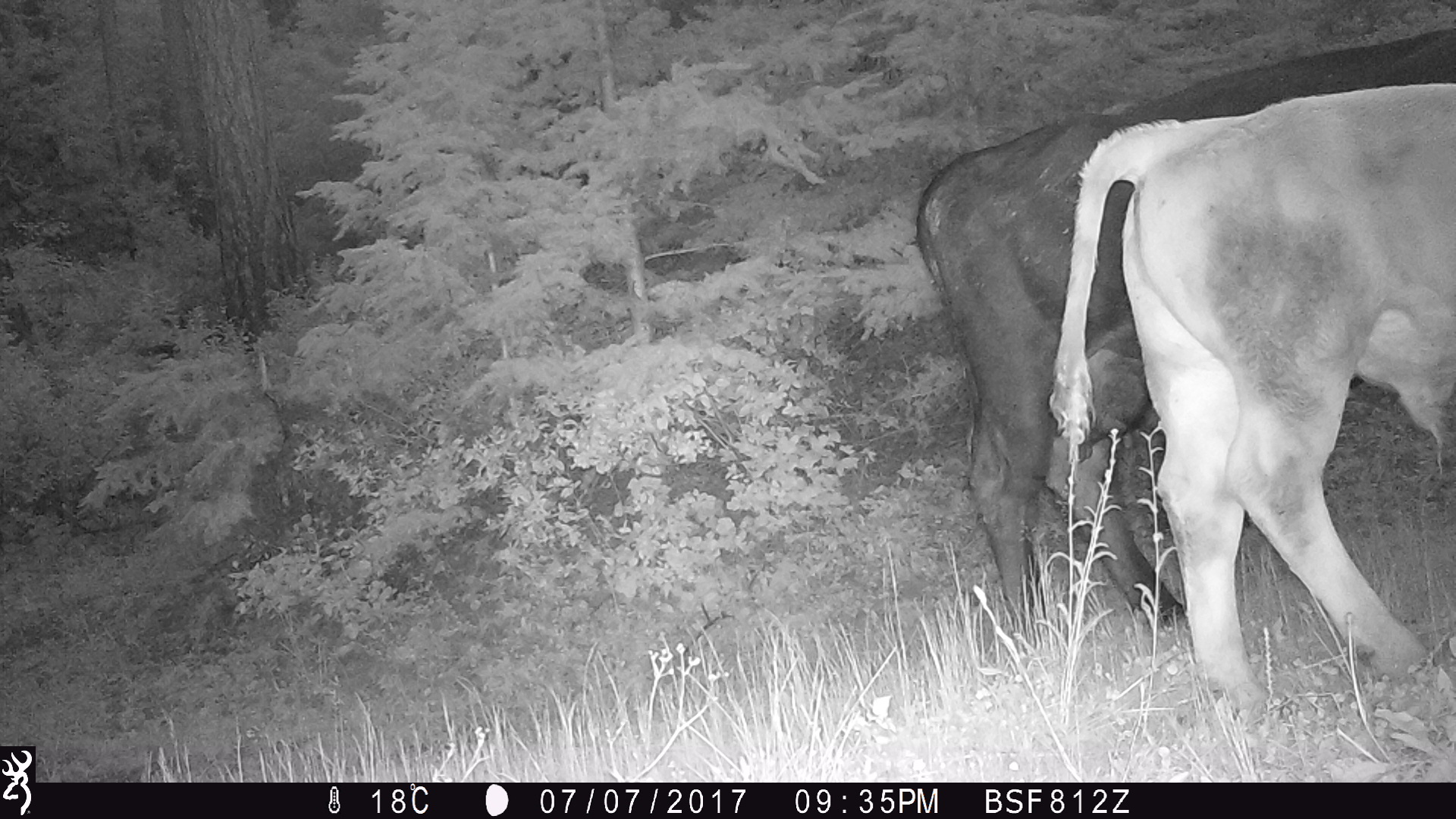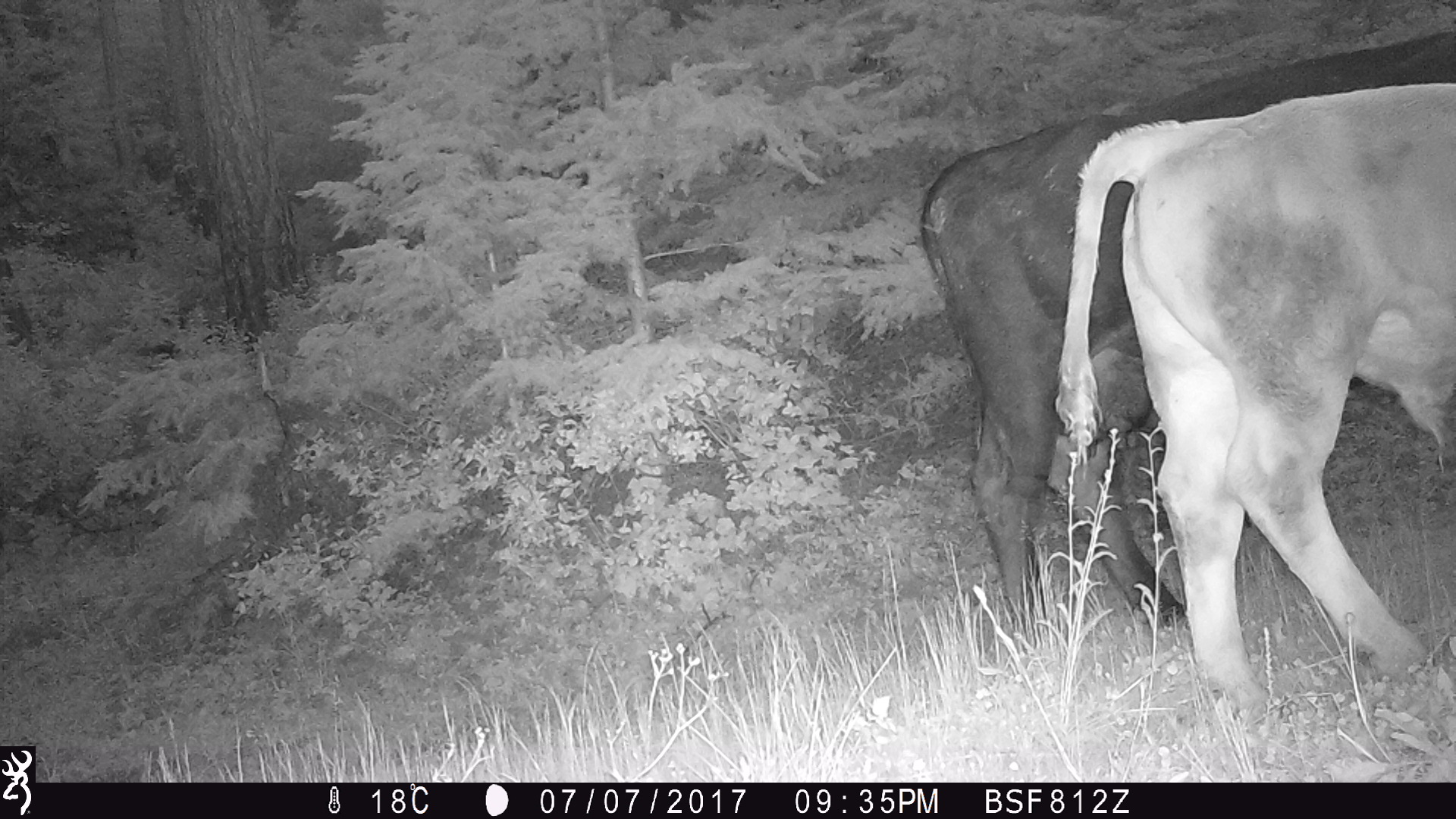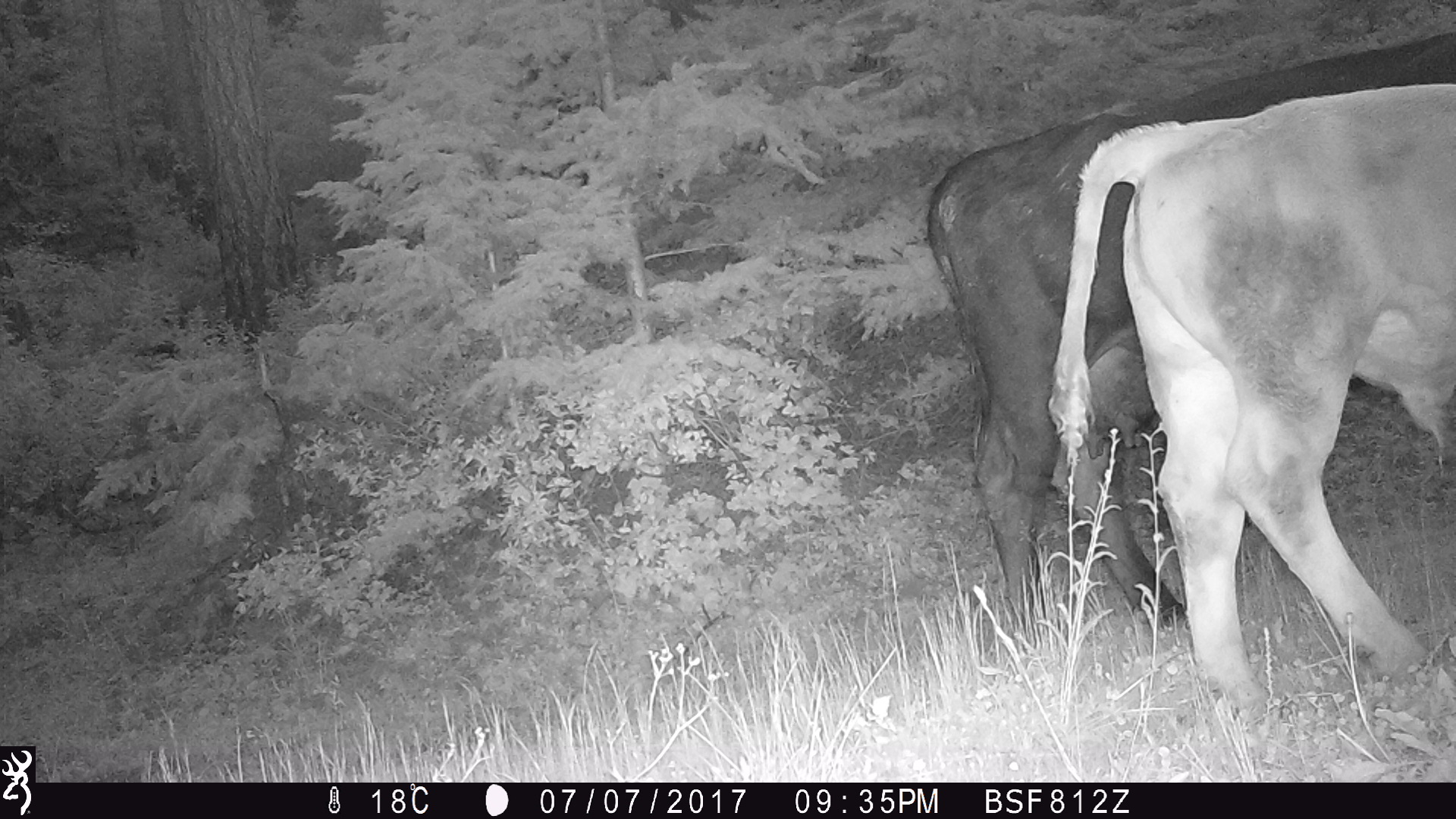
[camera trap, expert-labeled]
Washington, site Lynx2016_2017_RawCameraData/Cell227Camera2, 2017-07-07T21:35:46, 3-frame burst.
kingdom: Animalia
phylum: Chordata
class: Mammalia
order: Artiodactyla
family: Bovidae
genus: Bos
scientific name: Bos taurus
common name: domestic cattle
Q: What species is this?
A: Domestic cattle (Bos taurus).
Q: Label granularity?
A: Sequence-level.